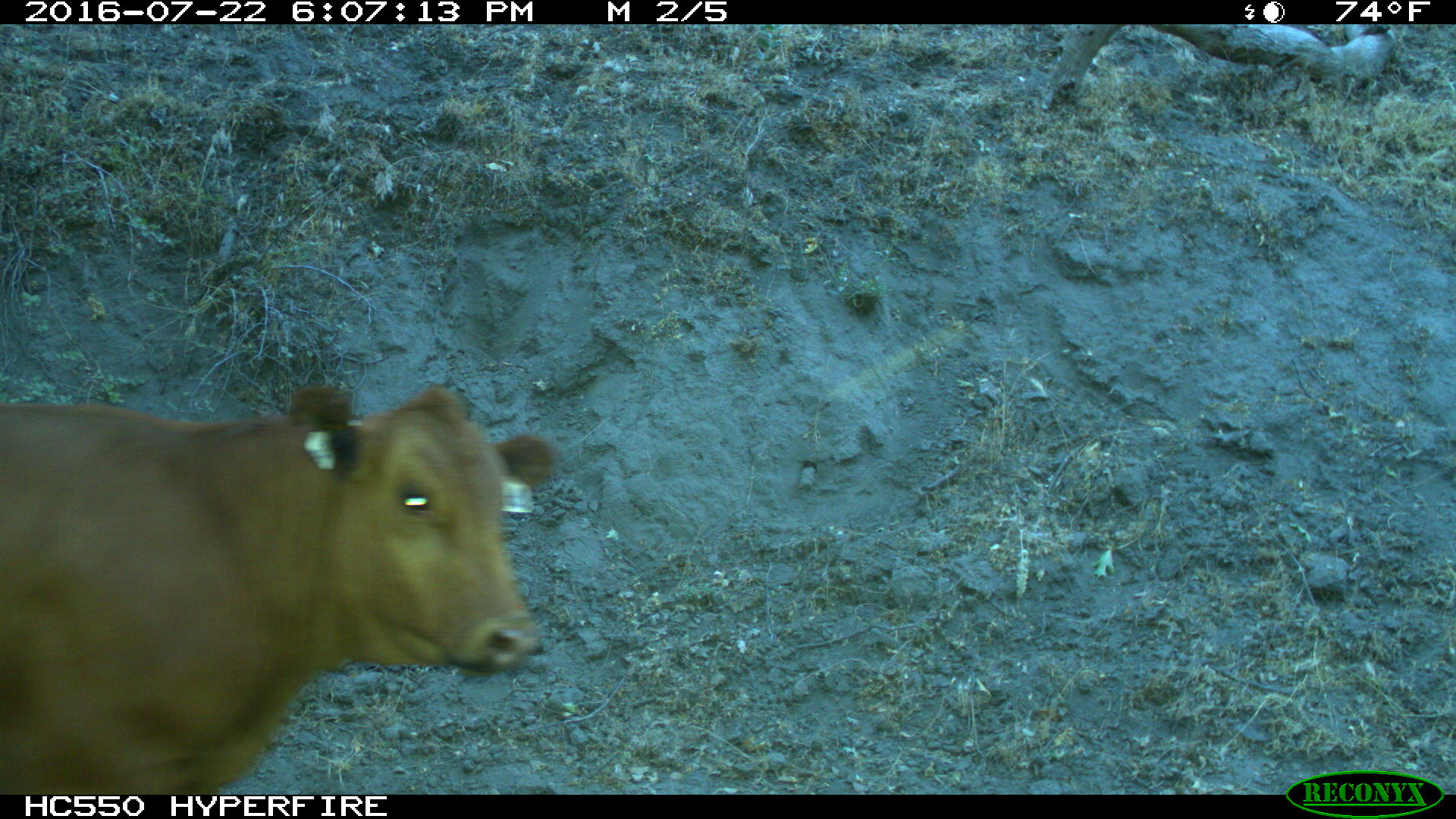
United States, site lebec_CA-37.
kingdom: Animalia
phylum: Chordata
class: Mammalia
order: Artiodactyla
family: Bovidae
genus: Bos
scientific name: Bos taurus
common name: domestic cow